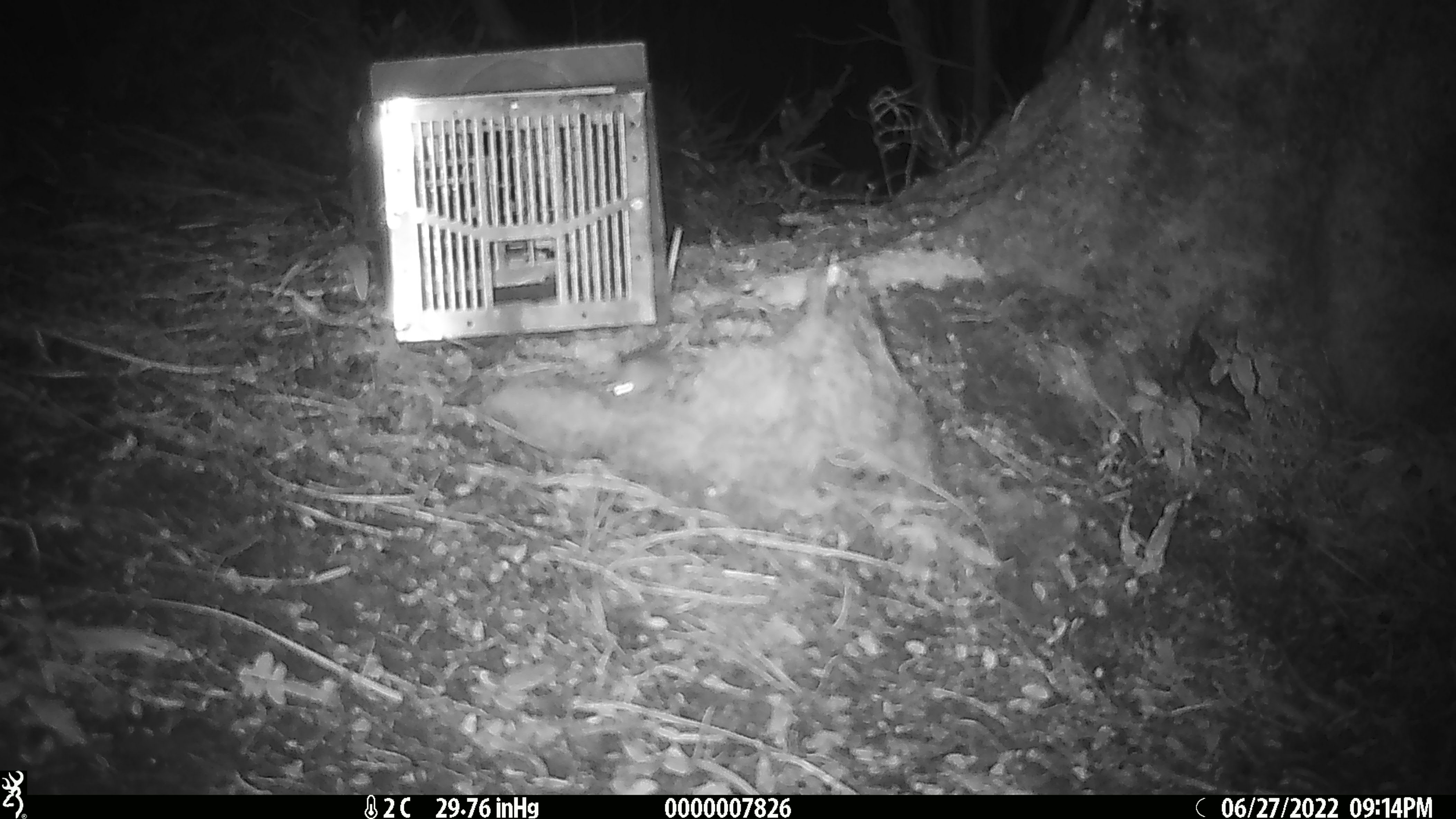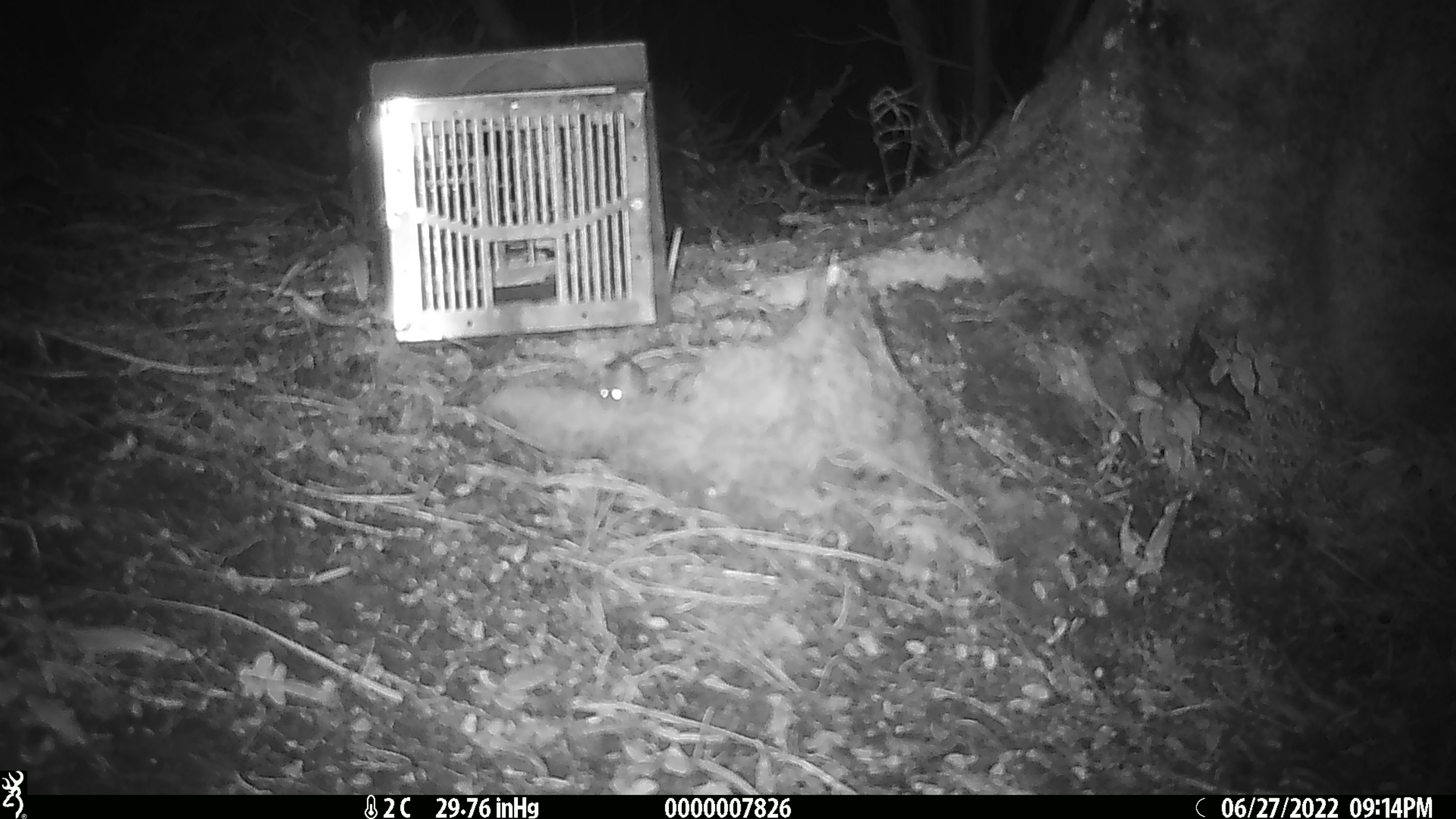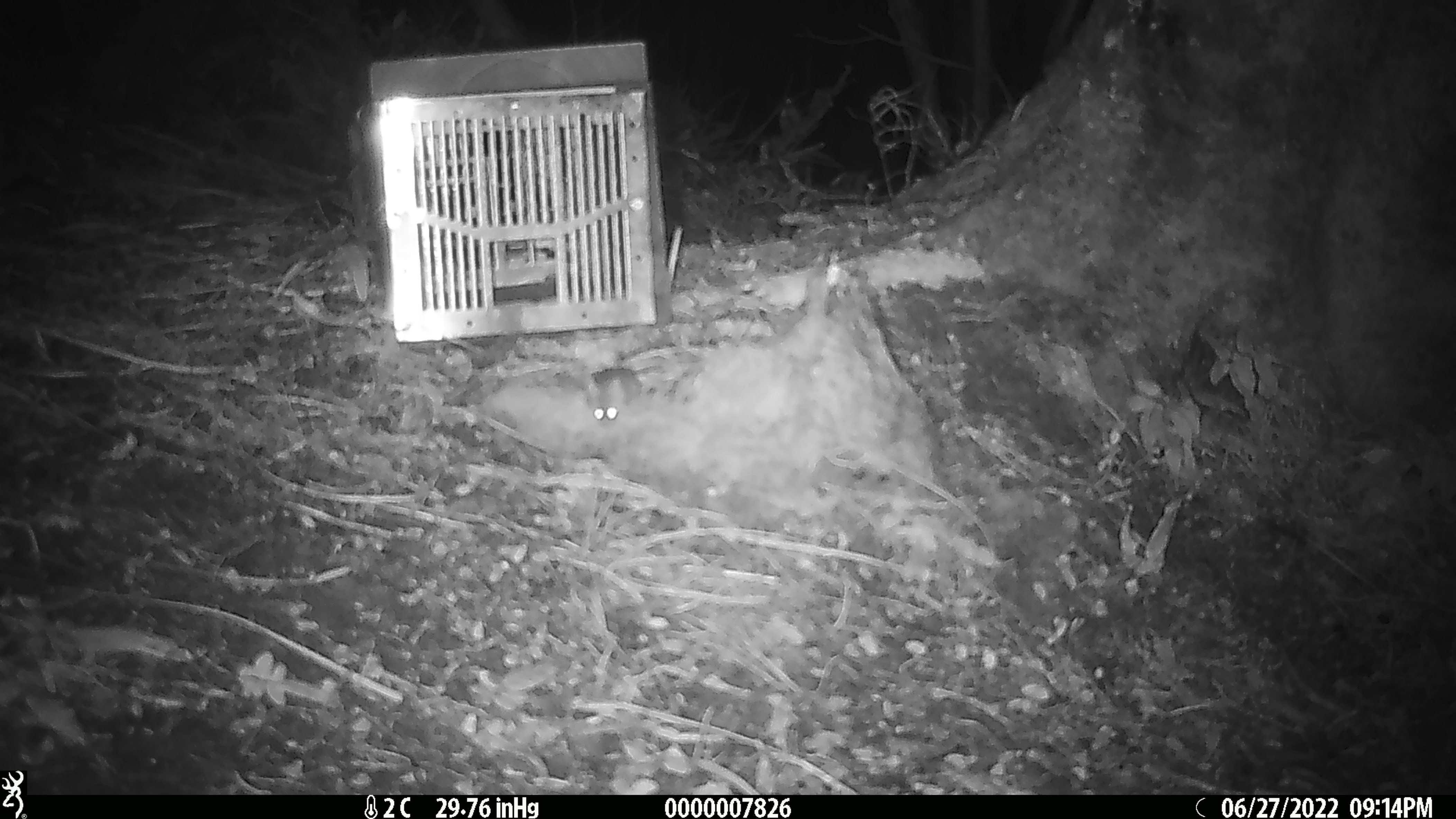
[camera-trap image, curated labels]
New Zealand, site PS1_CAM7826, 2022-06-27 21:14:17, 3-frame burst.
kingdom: Animalia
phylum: Chordata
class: Mammalia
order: Rodentia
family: Muridae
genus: Mus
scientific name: Mus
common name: mouse